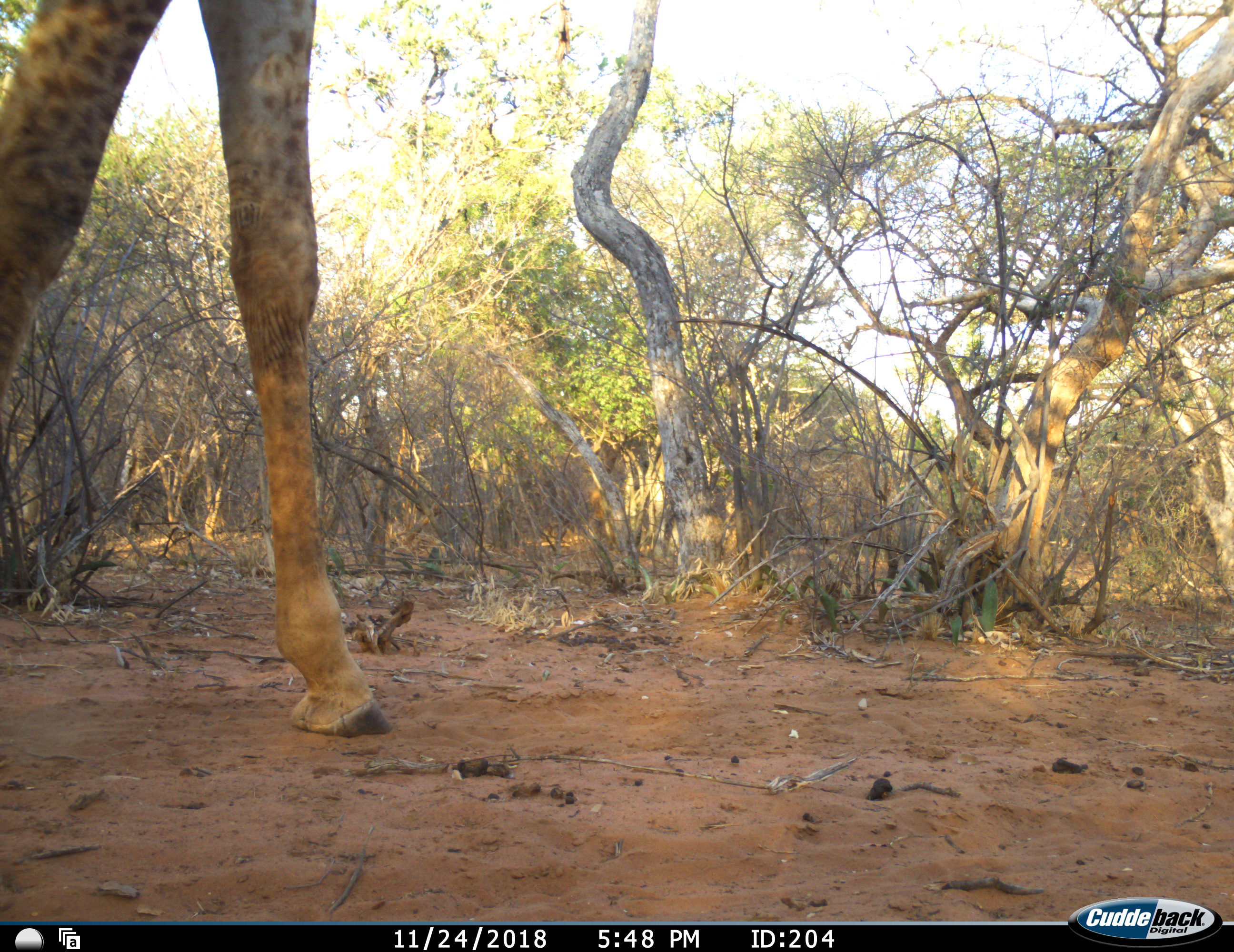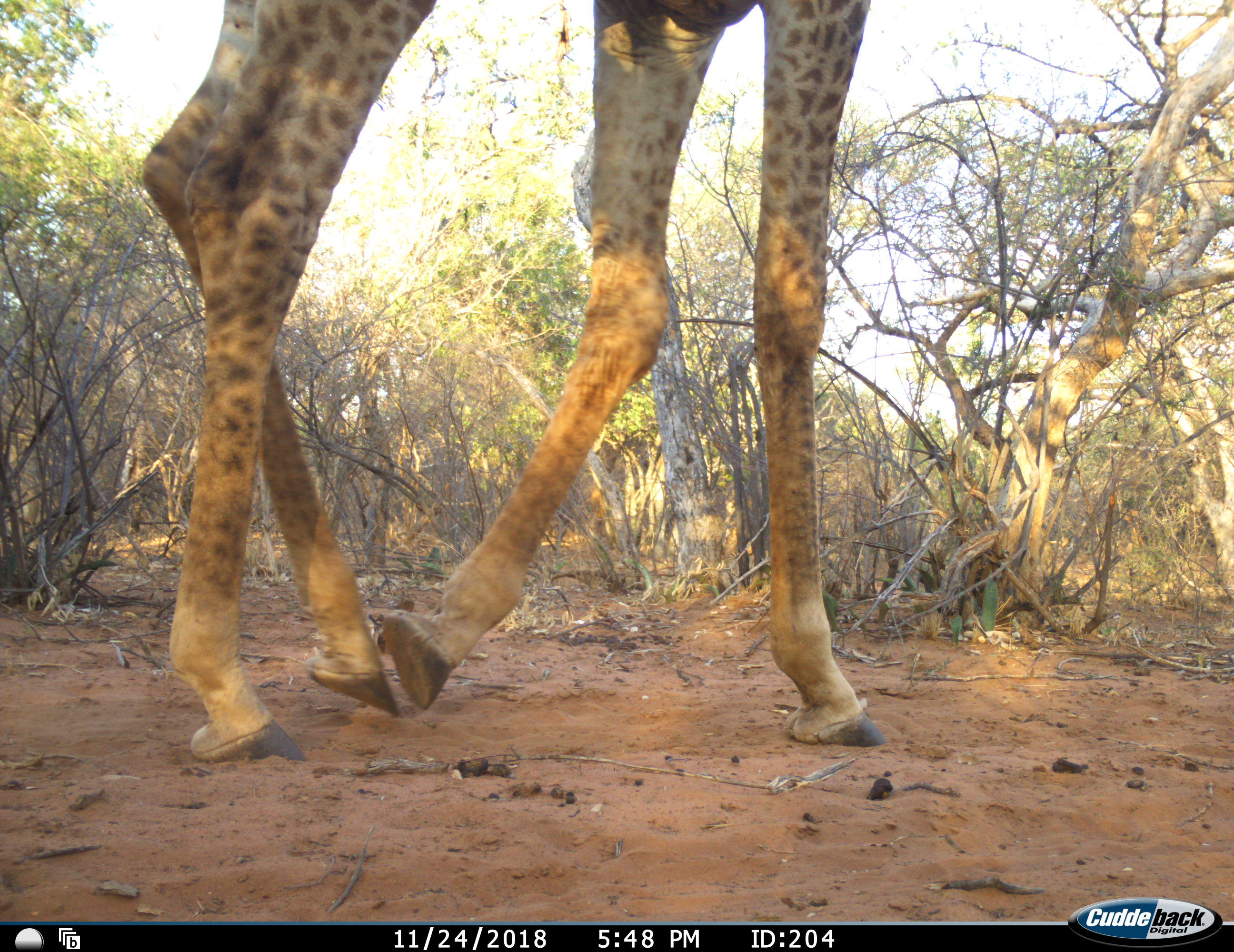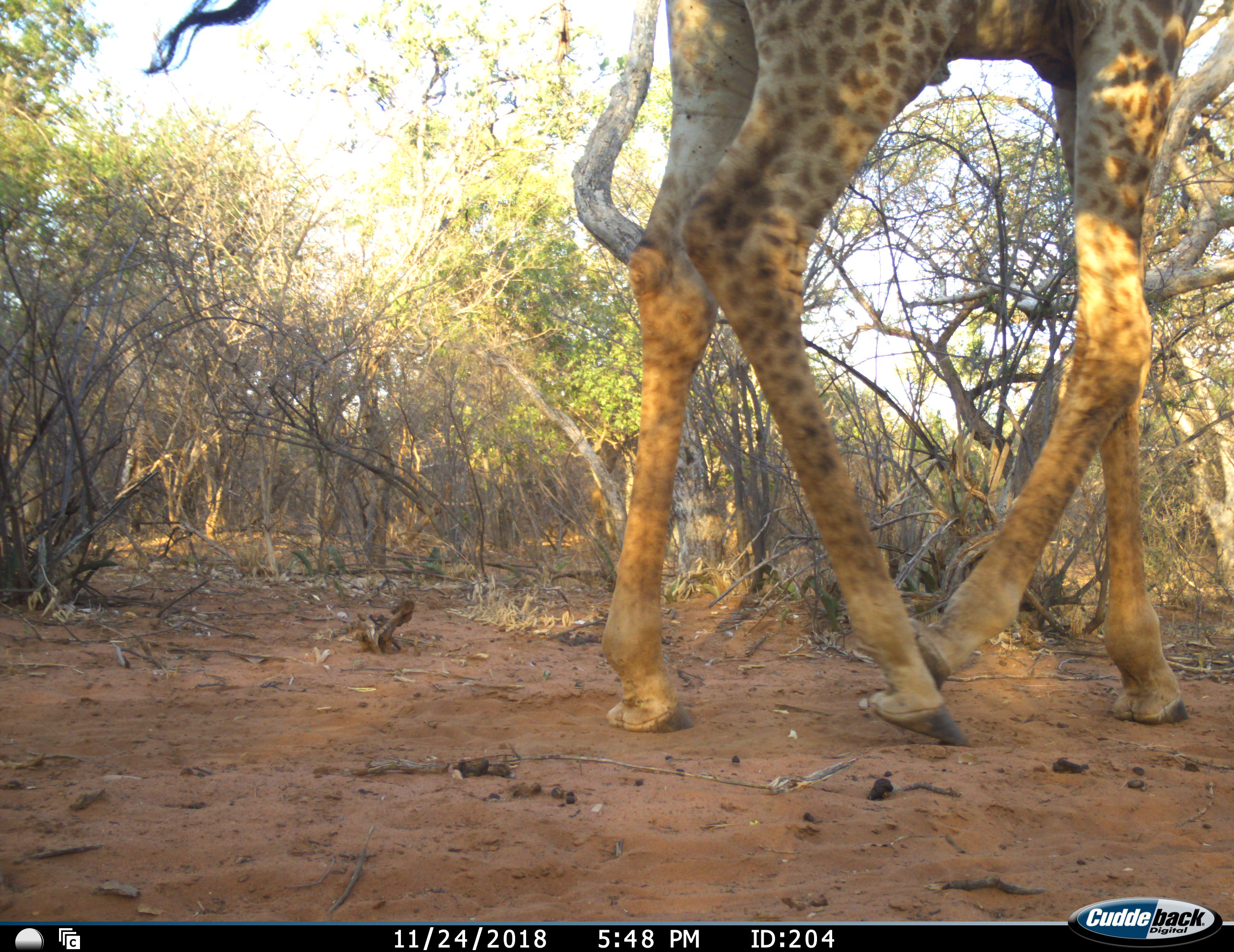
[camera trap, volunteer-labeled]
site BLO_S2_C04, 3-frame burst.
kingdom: Animalia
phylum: Chordata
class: Mammalia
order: Artiodactyla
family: Giraffidae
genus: Giraffa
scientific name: Giraffa camelopardalis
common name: giraffe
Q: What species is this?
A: Giraffe (Giraffa camelopardalis).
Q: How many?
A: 1.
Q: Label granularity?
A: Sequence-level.